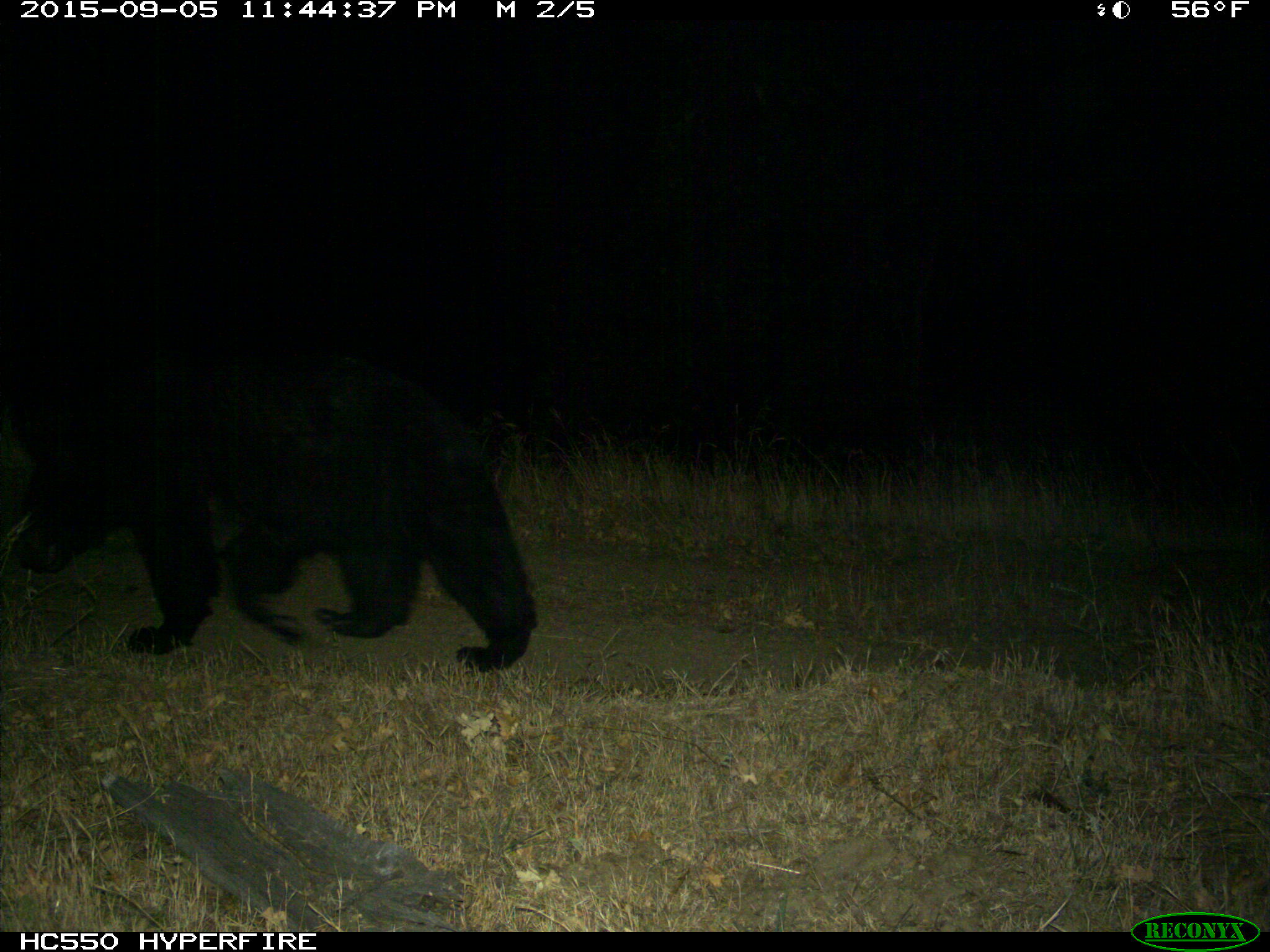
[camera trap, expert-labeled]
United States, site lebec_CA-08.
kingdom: Animalia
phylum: Chordata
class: Mammalia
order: Carnivora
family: Ursidae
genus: Ursus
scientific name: Ursus americanus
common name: american black bear